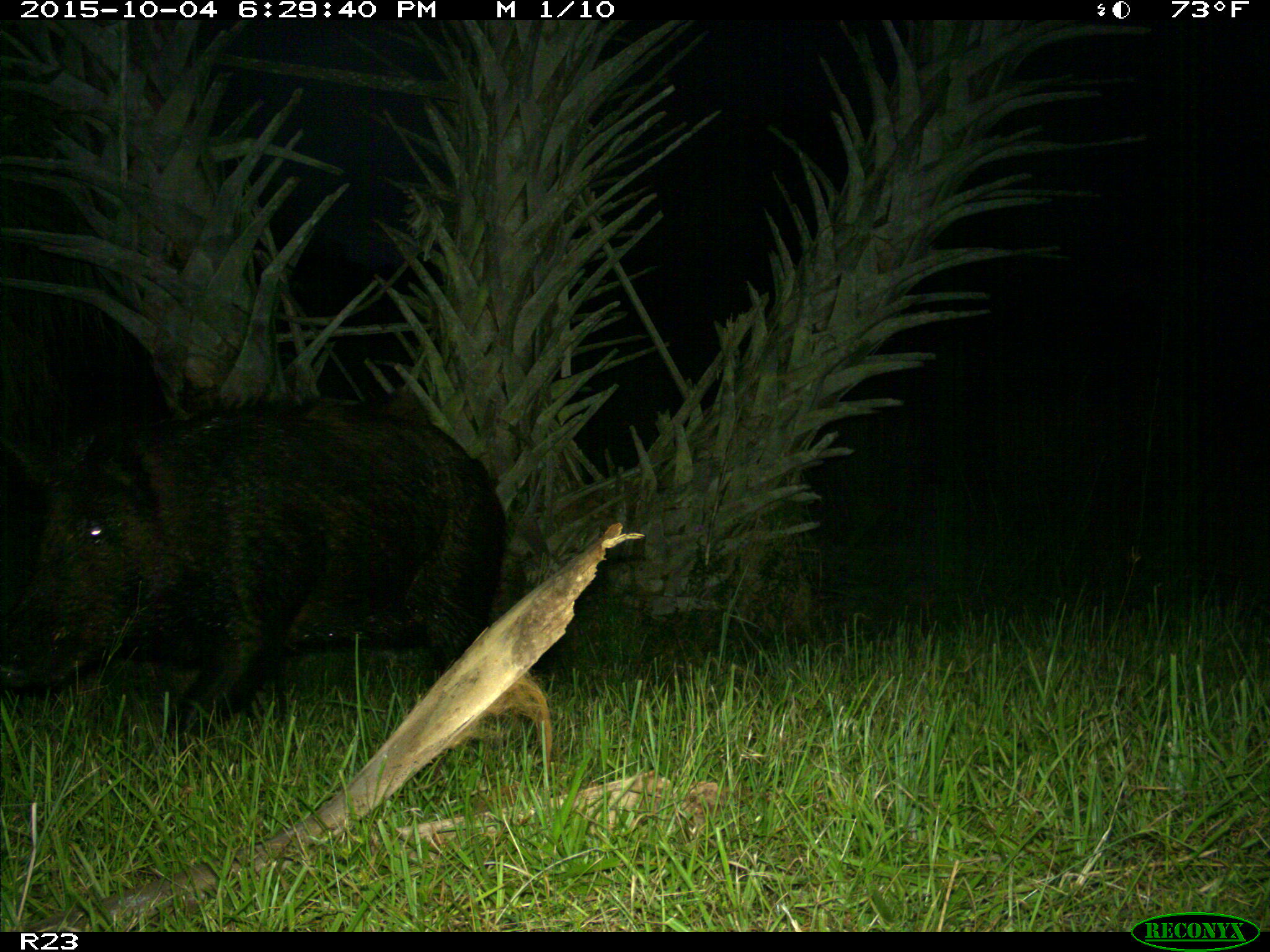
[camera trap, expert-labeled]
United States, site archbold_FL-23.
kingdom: Animalia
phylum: Chordata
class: Mammalia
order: Artiodactyla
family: Suidae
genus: Sus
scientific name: Sus scrofa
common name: wild boar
Sus scrofa (wild boar).